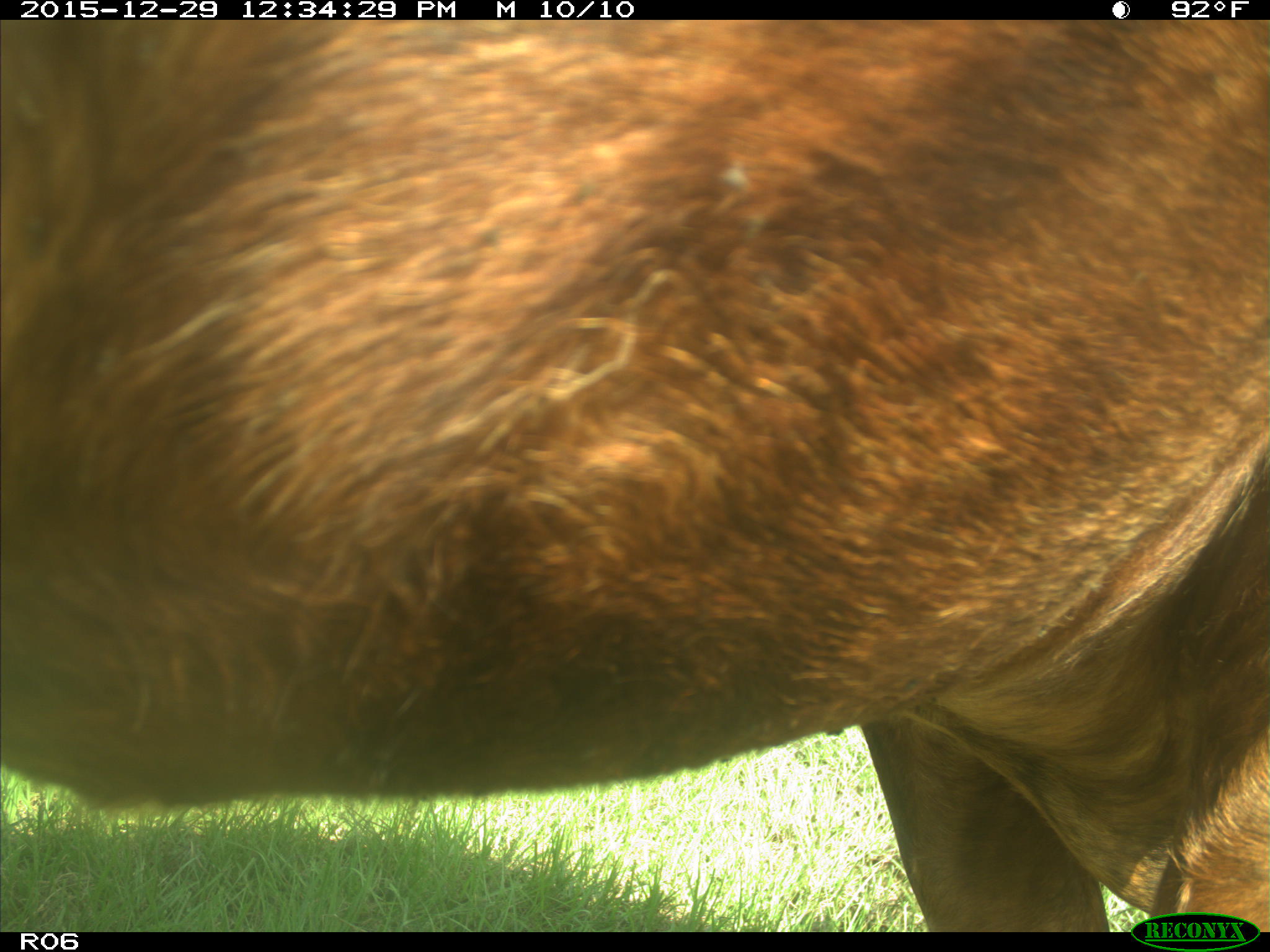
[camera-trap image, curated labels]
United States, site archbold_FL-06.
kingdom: Animalia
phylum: Chordata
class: Mammalia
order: Artiodactyla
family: Bovidae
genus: Bos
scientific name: Bos taurus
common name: domestic cow